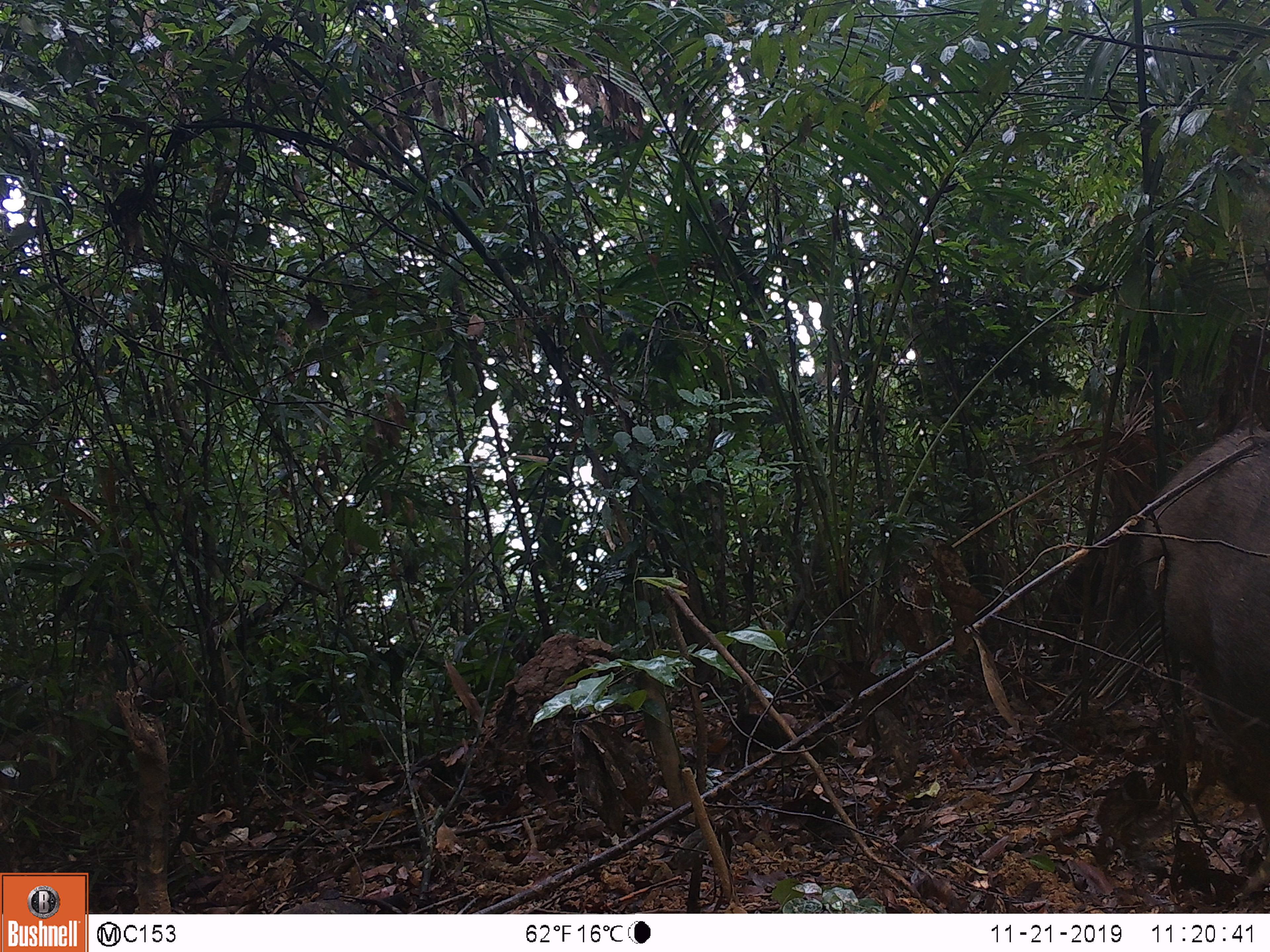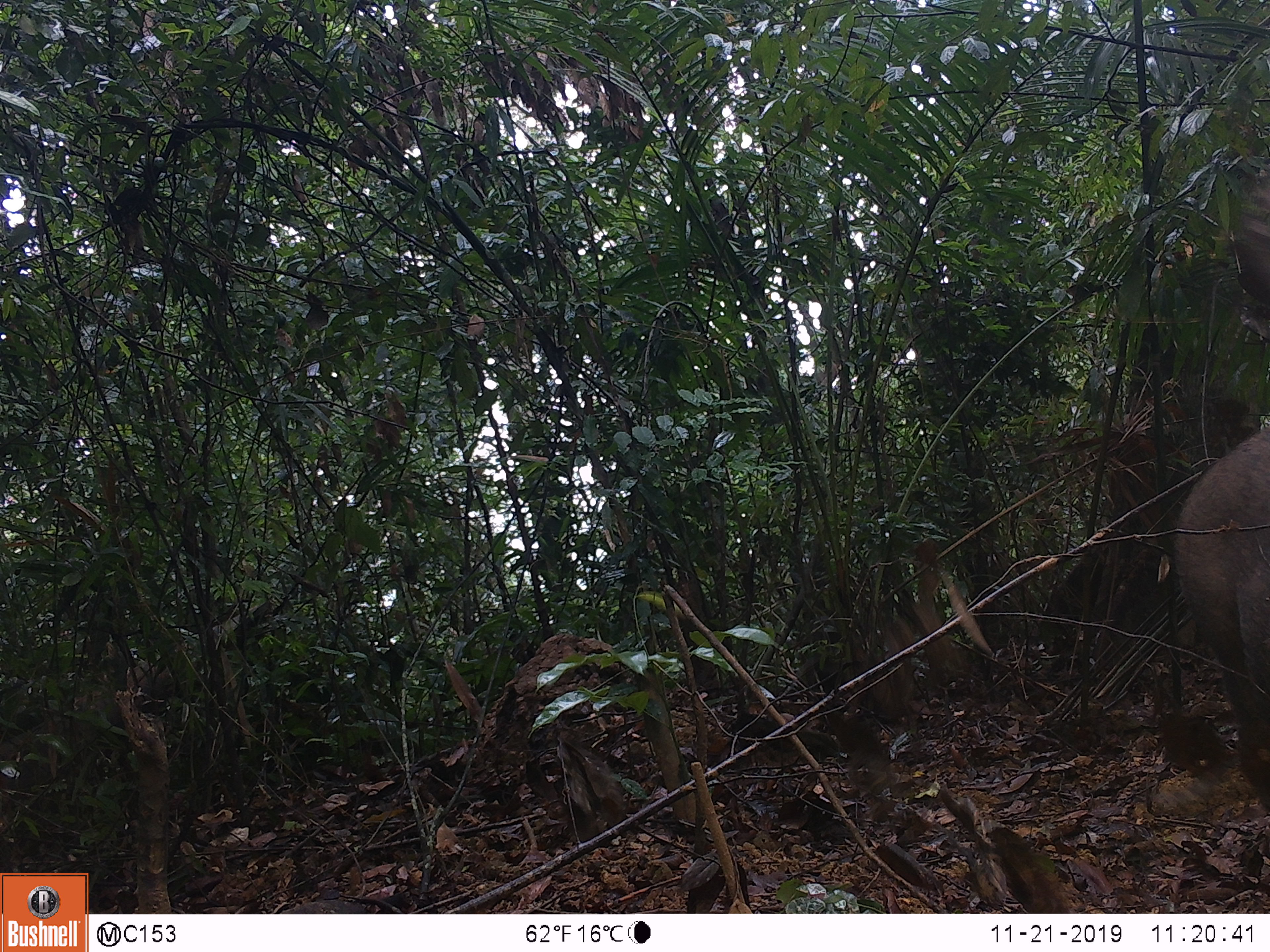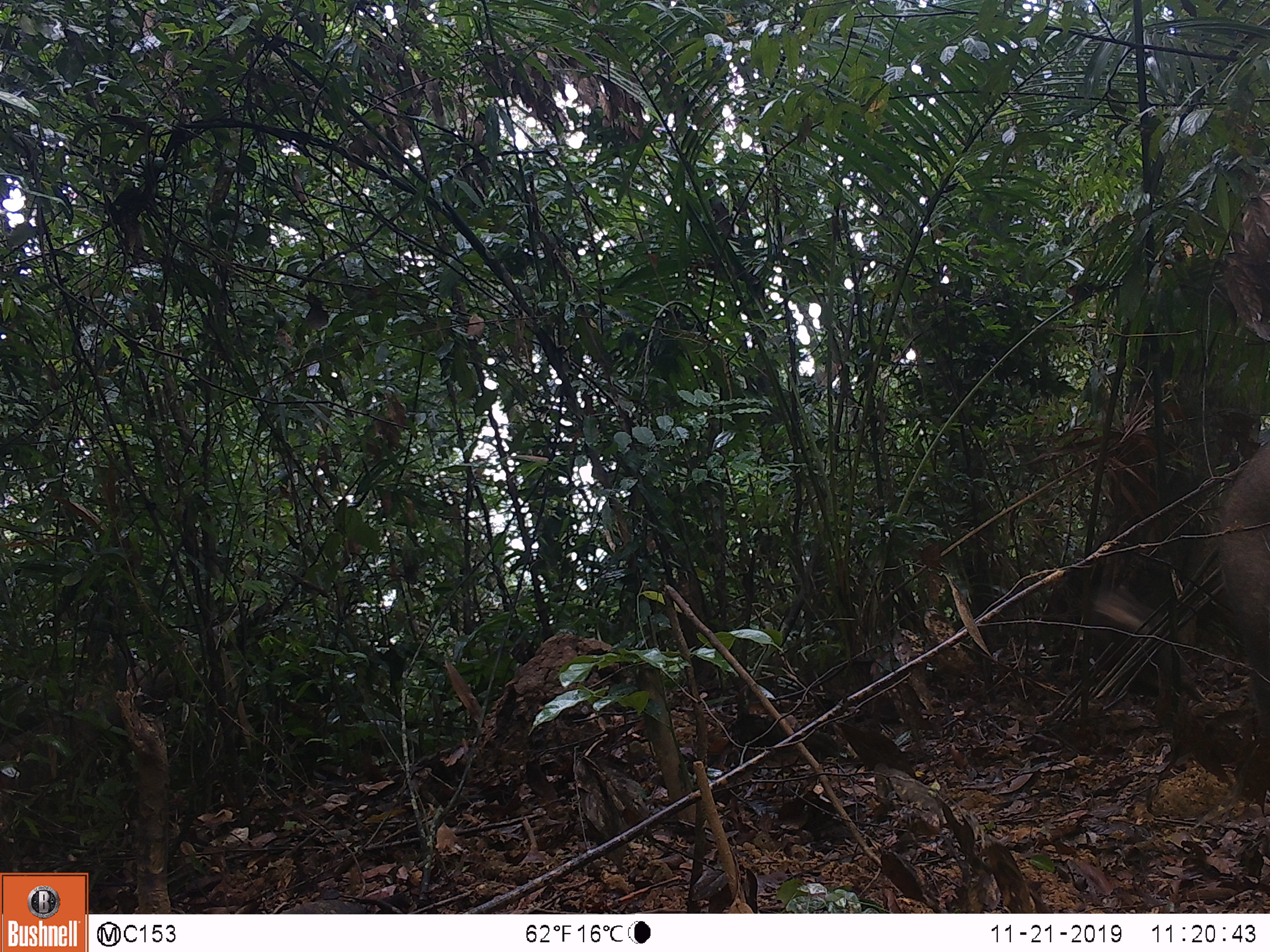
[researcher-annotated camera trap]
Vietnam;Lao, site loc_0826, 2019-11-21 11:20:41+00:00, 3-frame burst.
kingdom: Animalia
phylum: Chordata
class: Mammalia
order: Artiodactyla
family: Suidae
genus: Sus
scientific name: Sus scrofa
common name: eurasian wild pig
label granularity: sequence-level